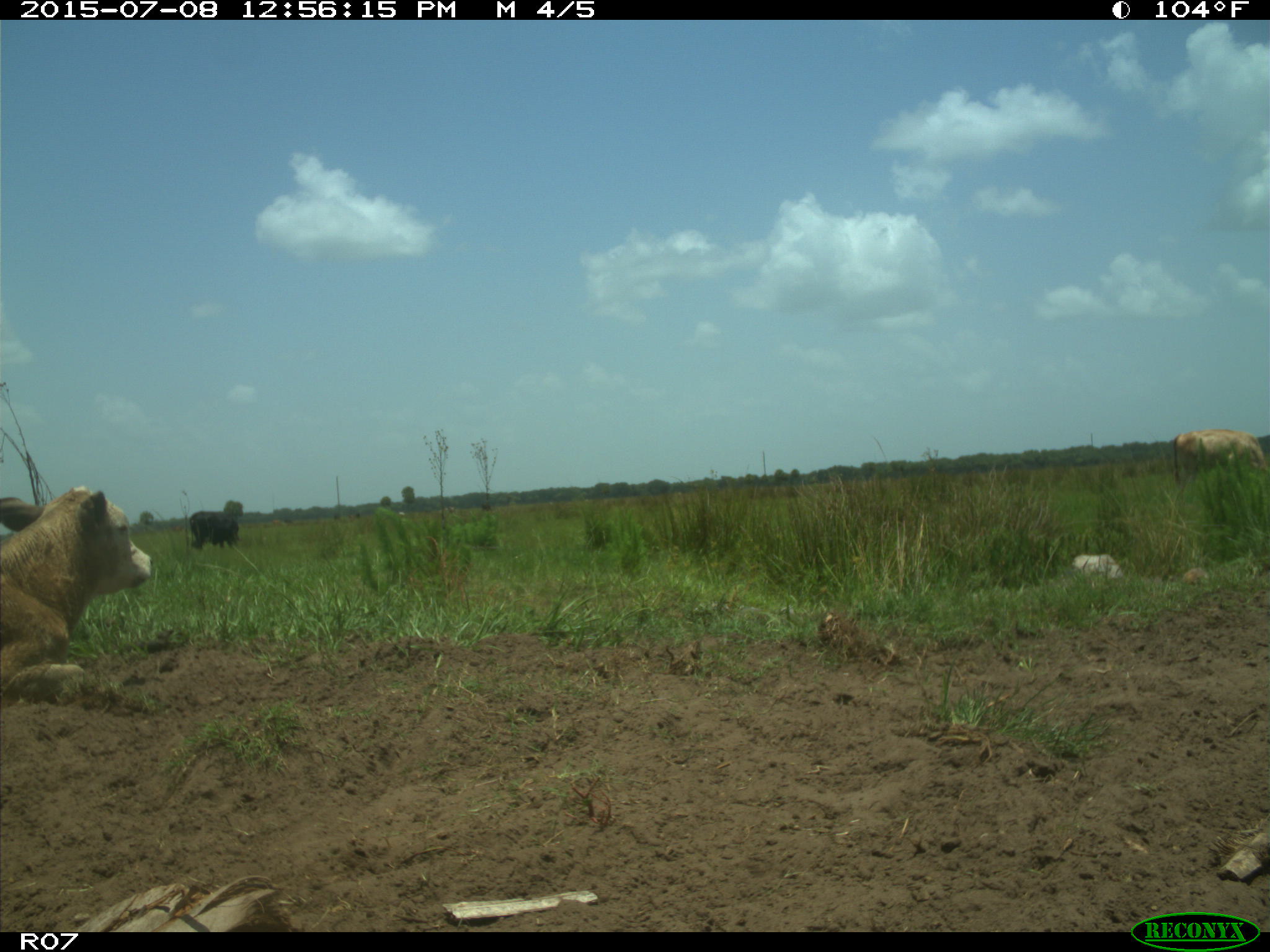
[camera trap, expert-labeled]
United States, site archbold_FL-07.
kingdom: Animalia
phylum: Chordata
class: Mammalia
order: Artiodactyla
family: Bovidae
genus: Bos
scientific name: Bos taurus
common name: domestic cow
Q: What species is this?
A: Bos taurus (domestic cow).